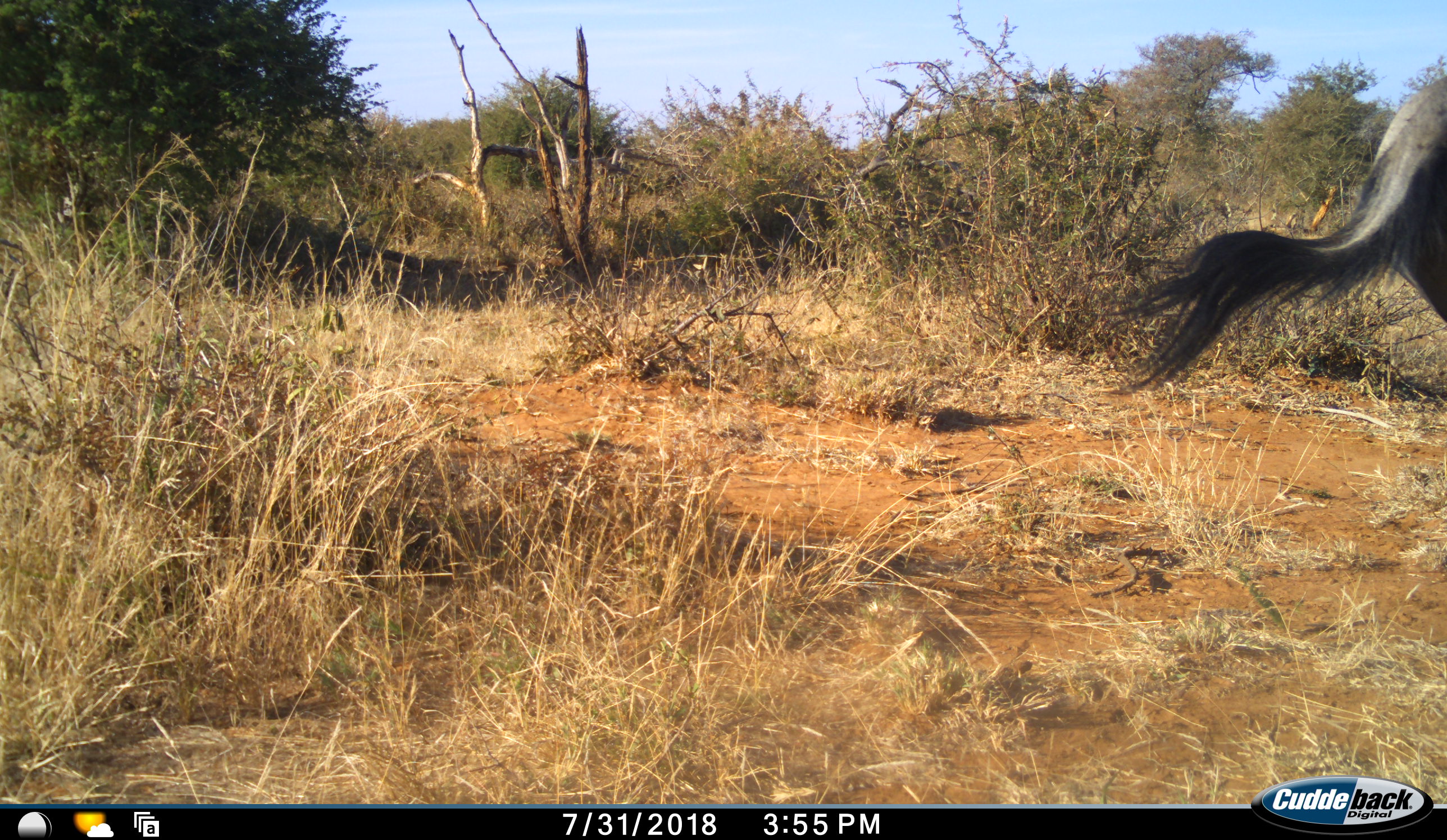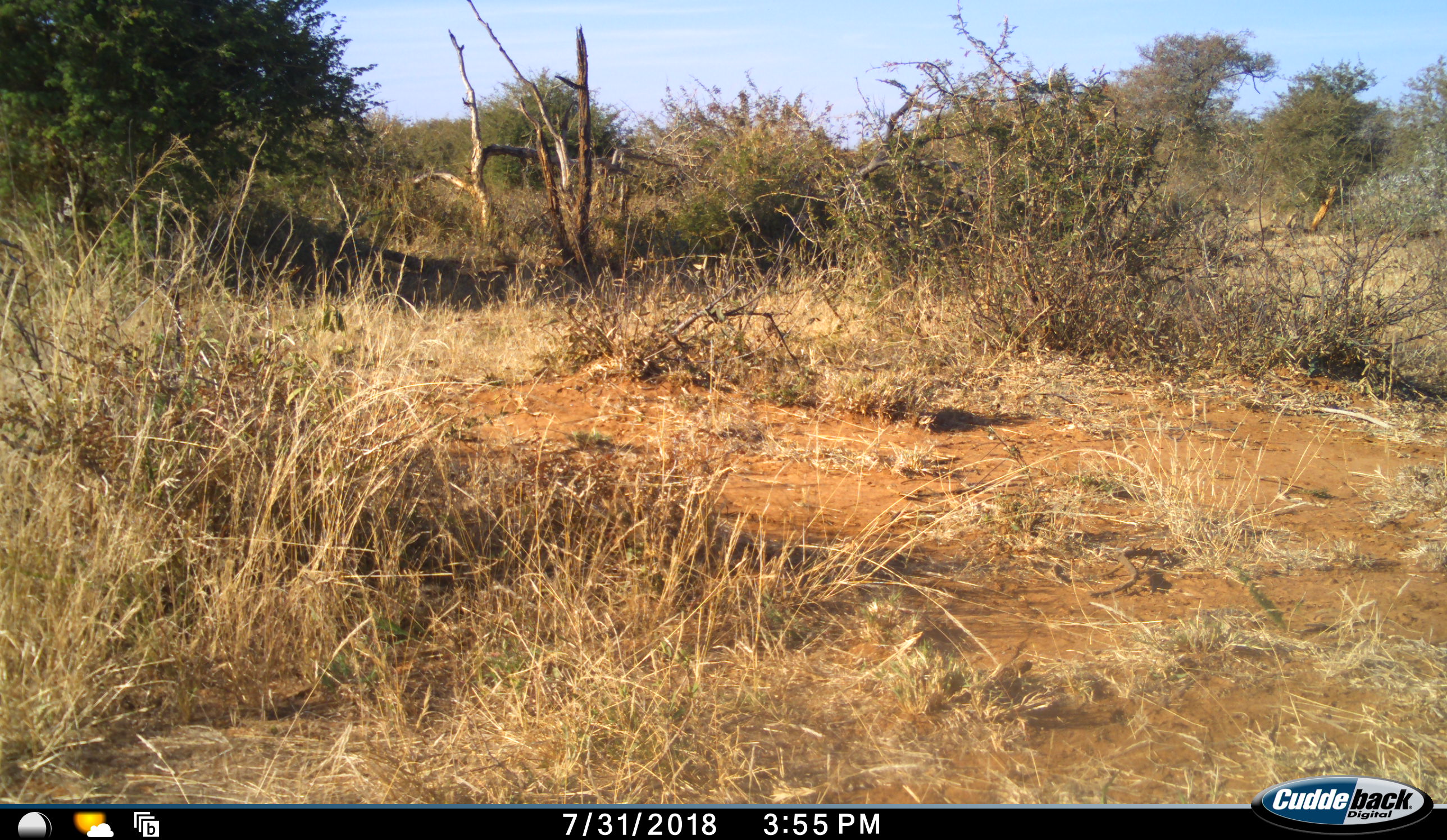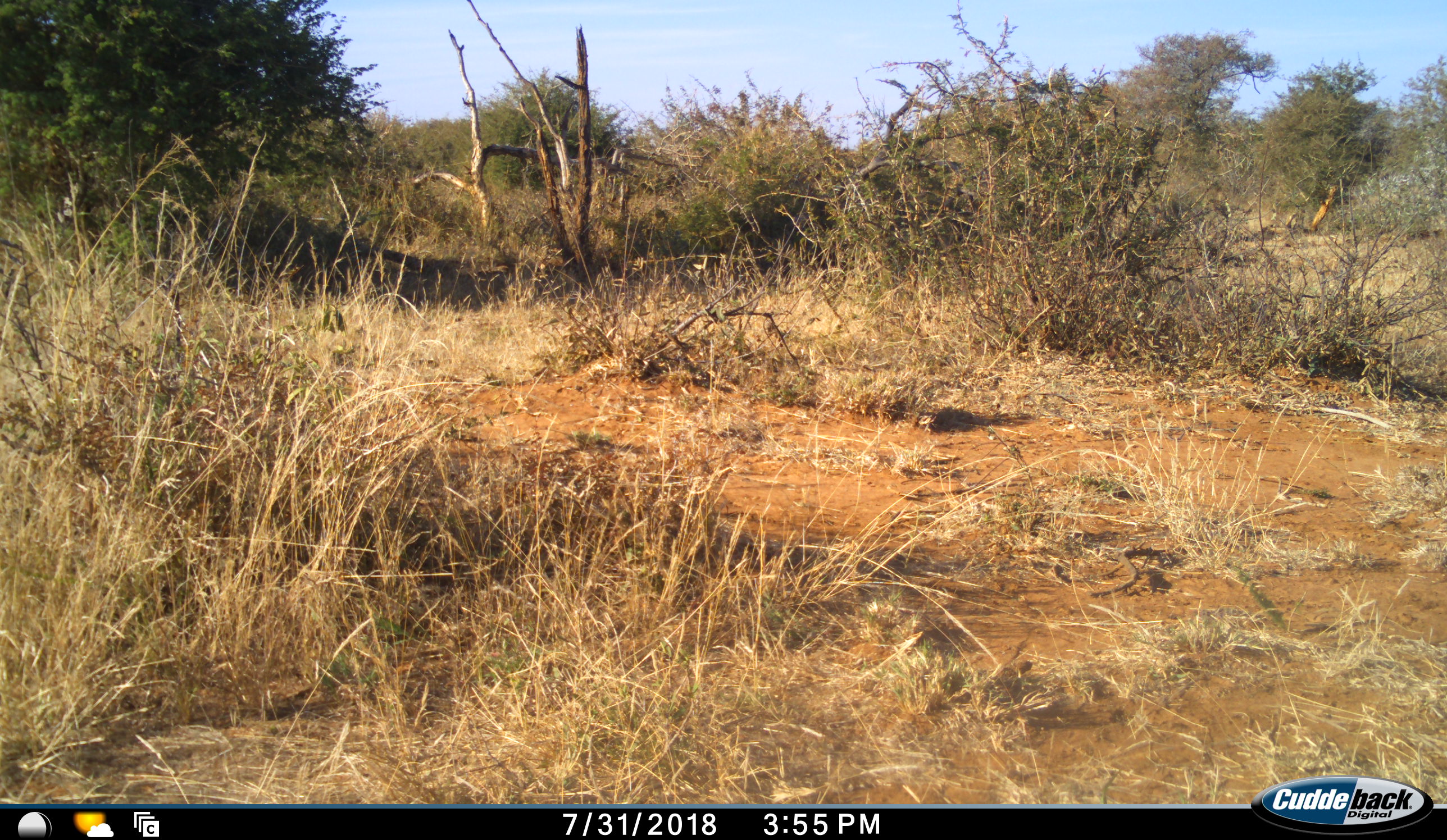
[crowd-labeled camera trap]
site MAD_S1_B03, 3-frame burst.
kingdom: Animalia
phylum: Chordata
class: Mammalia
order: Artiodactyla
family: Bovidae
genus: Connochaetes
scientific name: Connochaetes taurinus taurinus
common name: blue wildebeest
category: wildebeestblue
Wildebeestblue (blue wildebeest) (Connochaetes taurinus taurinus), count 1. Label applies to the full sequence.